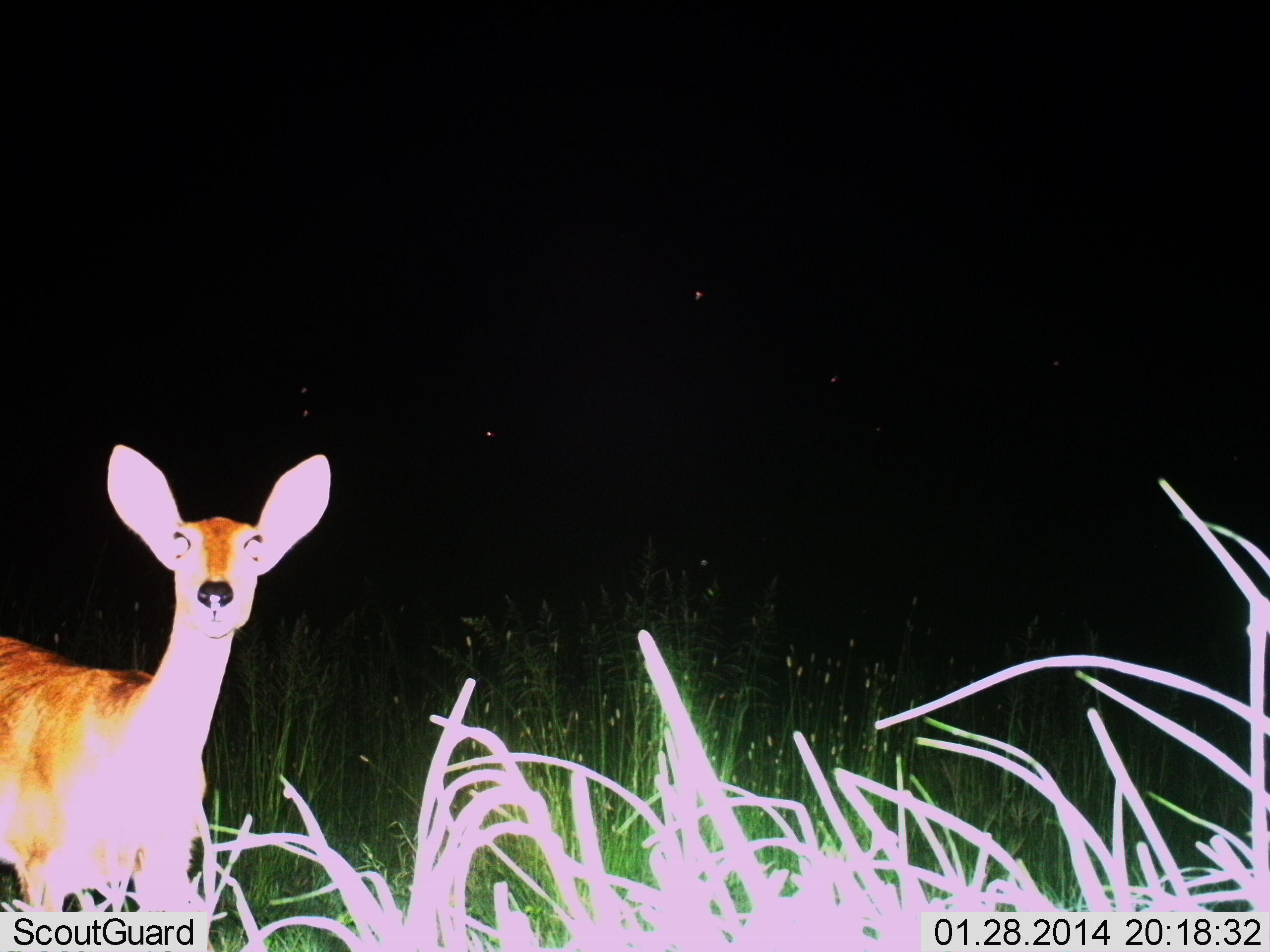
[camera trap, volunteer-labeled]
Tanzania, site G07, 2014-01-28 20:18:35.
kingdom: Animalia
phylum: Chordata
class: Mammalia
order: Artiodactyla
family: Bovidae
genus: Redunca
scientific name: Redunca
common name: reedbuck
Reedbuck (Redunca), count 1. Behavior (volunteer vote fractions): standing 100%, resting 0%, moving 0%, interacting 0%. Young present (vote fraction): 0%. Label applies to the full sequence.